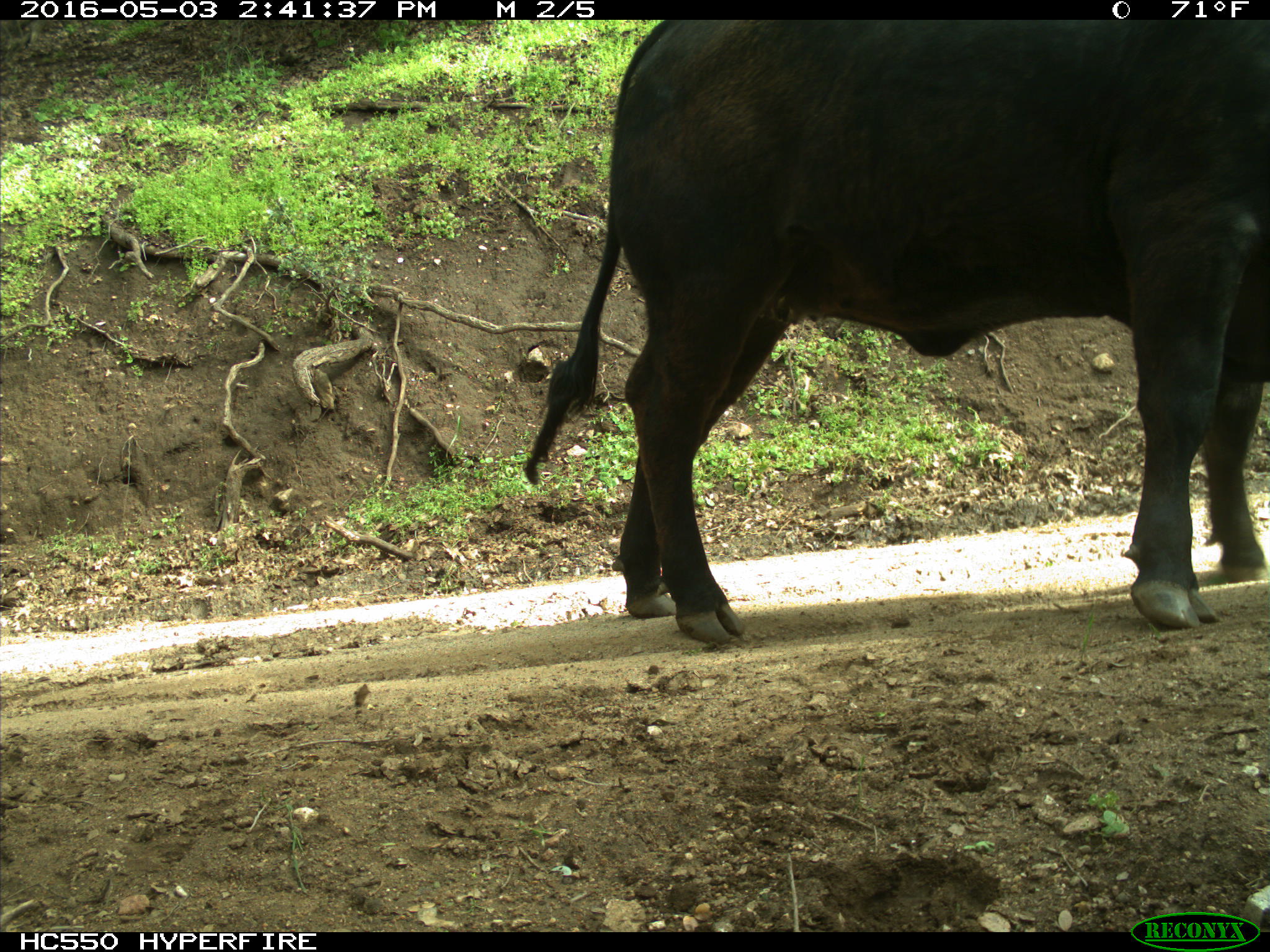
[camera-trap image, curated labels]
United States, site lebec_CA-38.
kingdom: Animalia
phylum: Chordata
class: Mammalia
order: Artiodactyla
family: Bovidae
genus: Bos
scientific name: Bos taurus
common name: domestic cow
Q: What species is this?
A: Bos taurus (domestic cow).